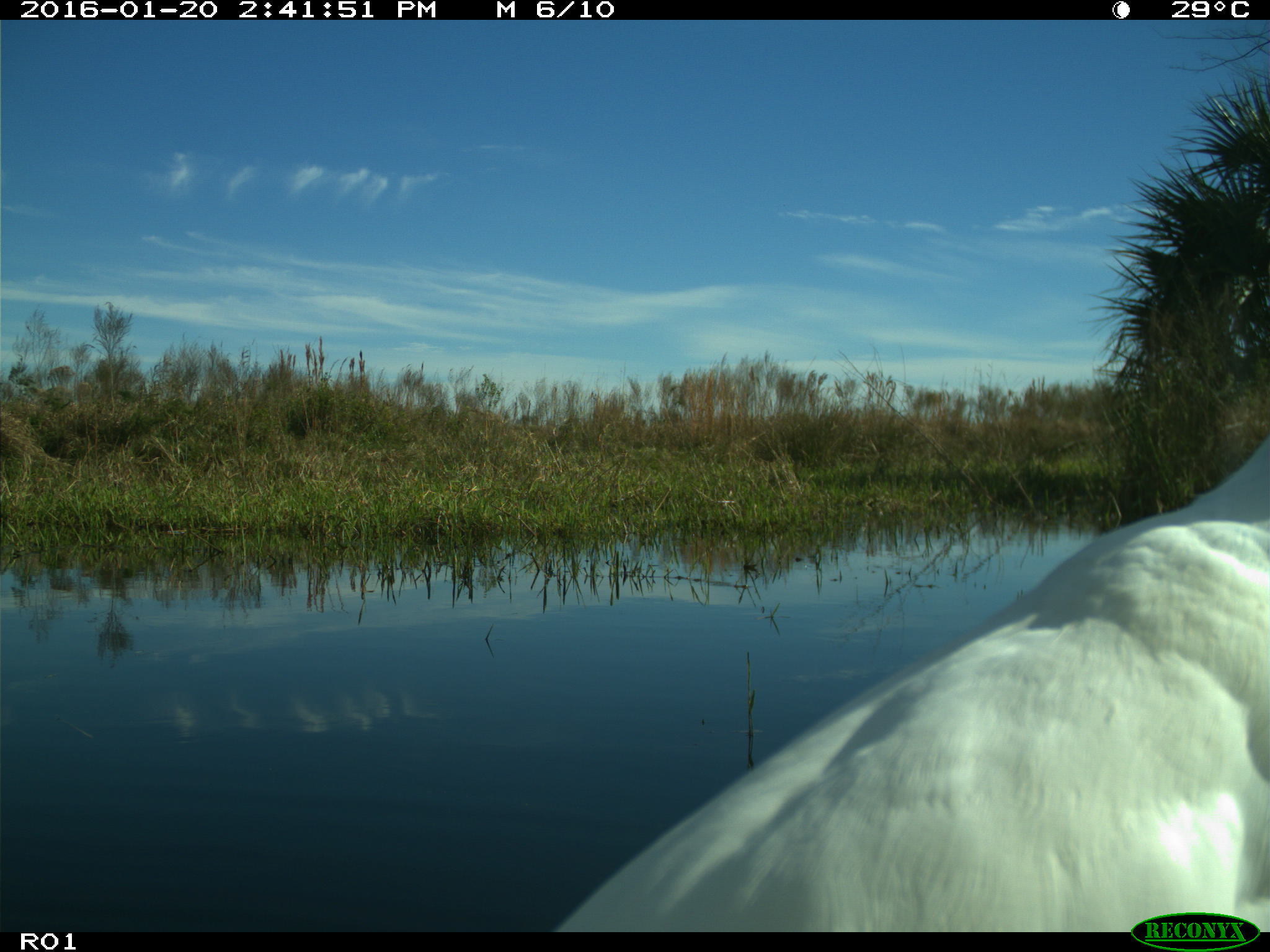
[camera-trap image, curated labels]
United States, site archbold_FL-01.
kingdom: Animalia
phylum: Chordata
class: Aves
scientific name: Aves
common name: birds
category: unidentified bird